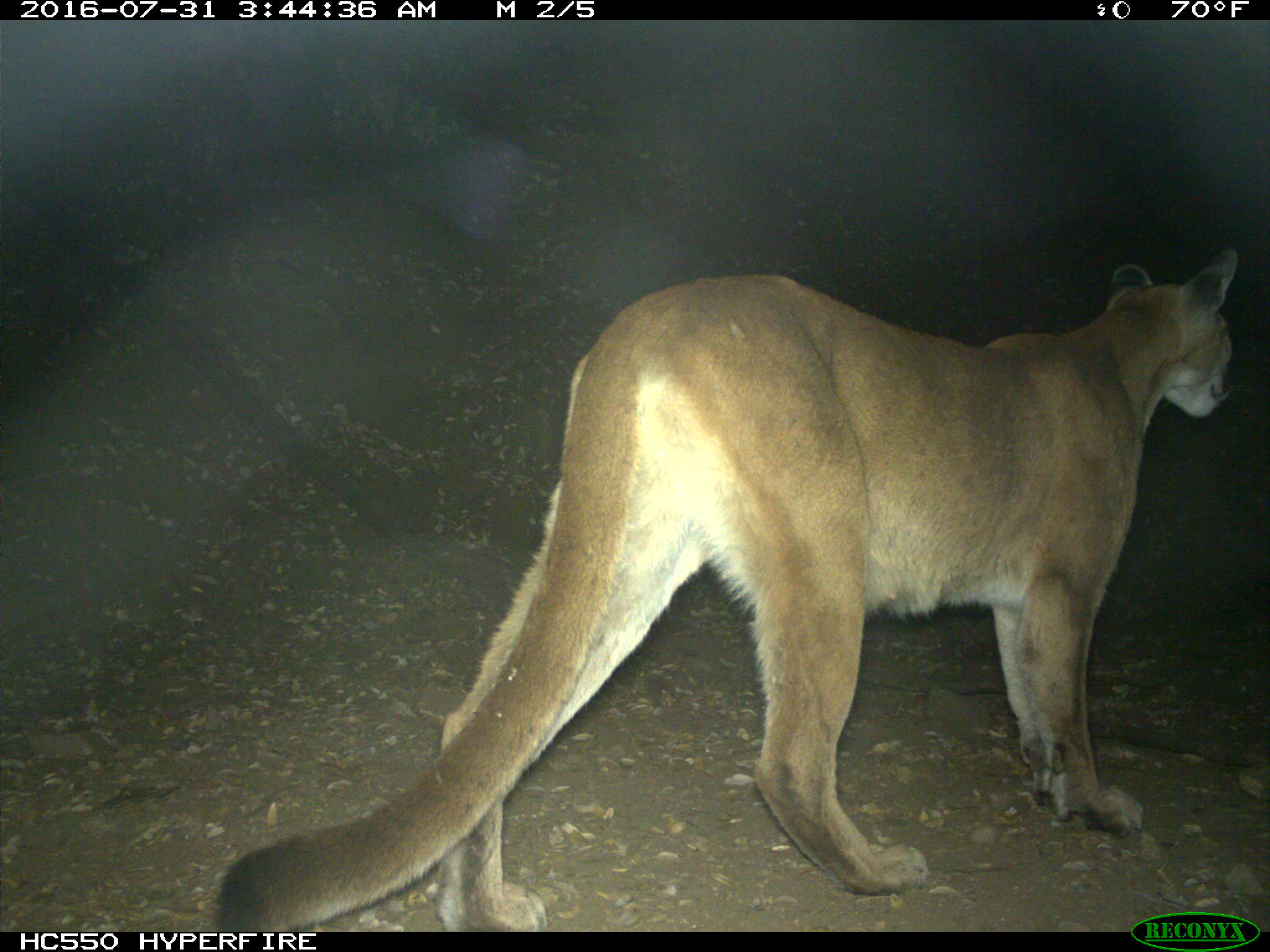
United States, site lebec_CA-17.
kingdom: Animalia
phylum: Chordata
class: Mammalia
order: Carnivora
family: Felidae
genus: Puma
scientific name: Puma concolor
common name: mountain lion